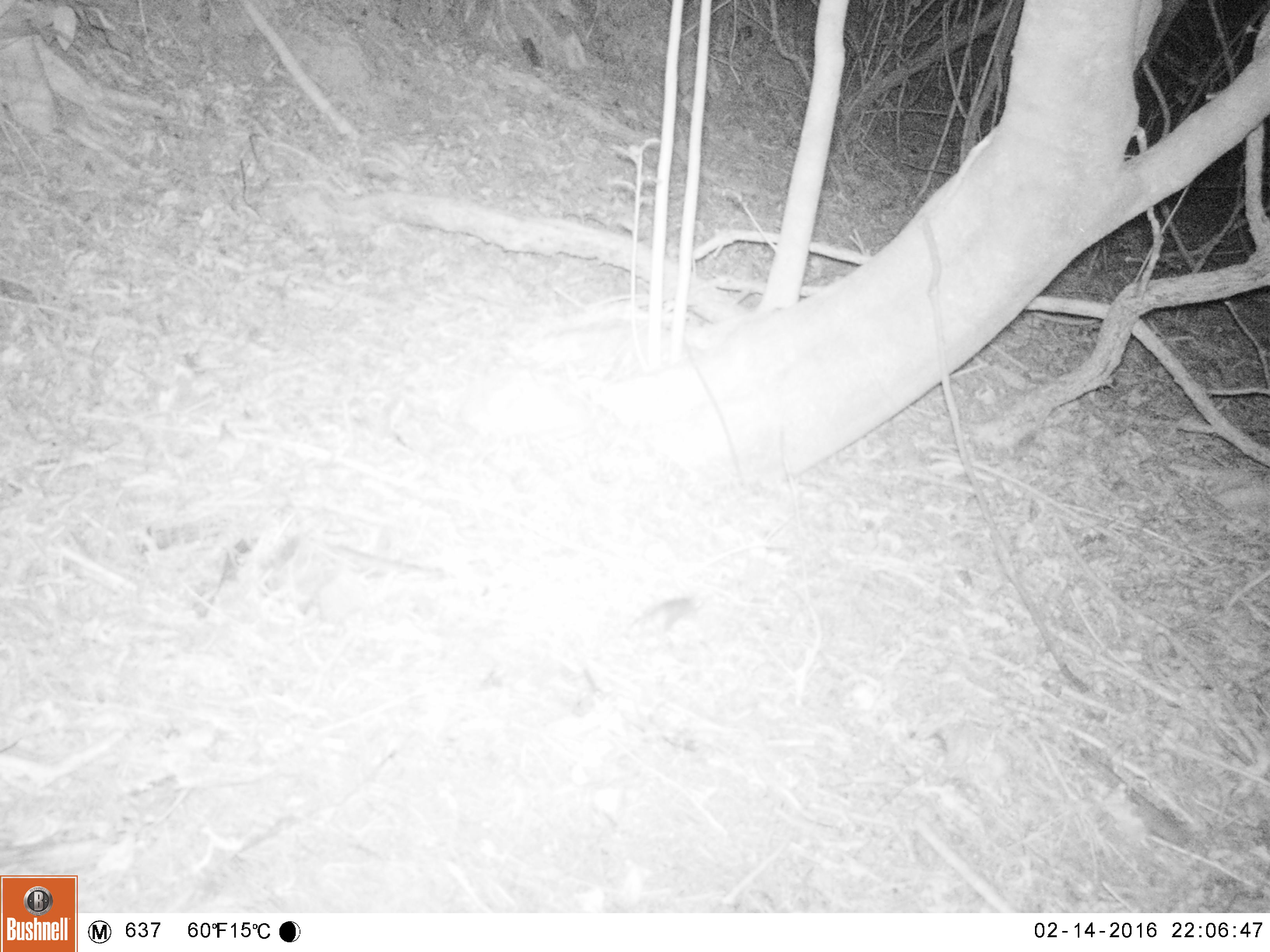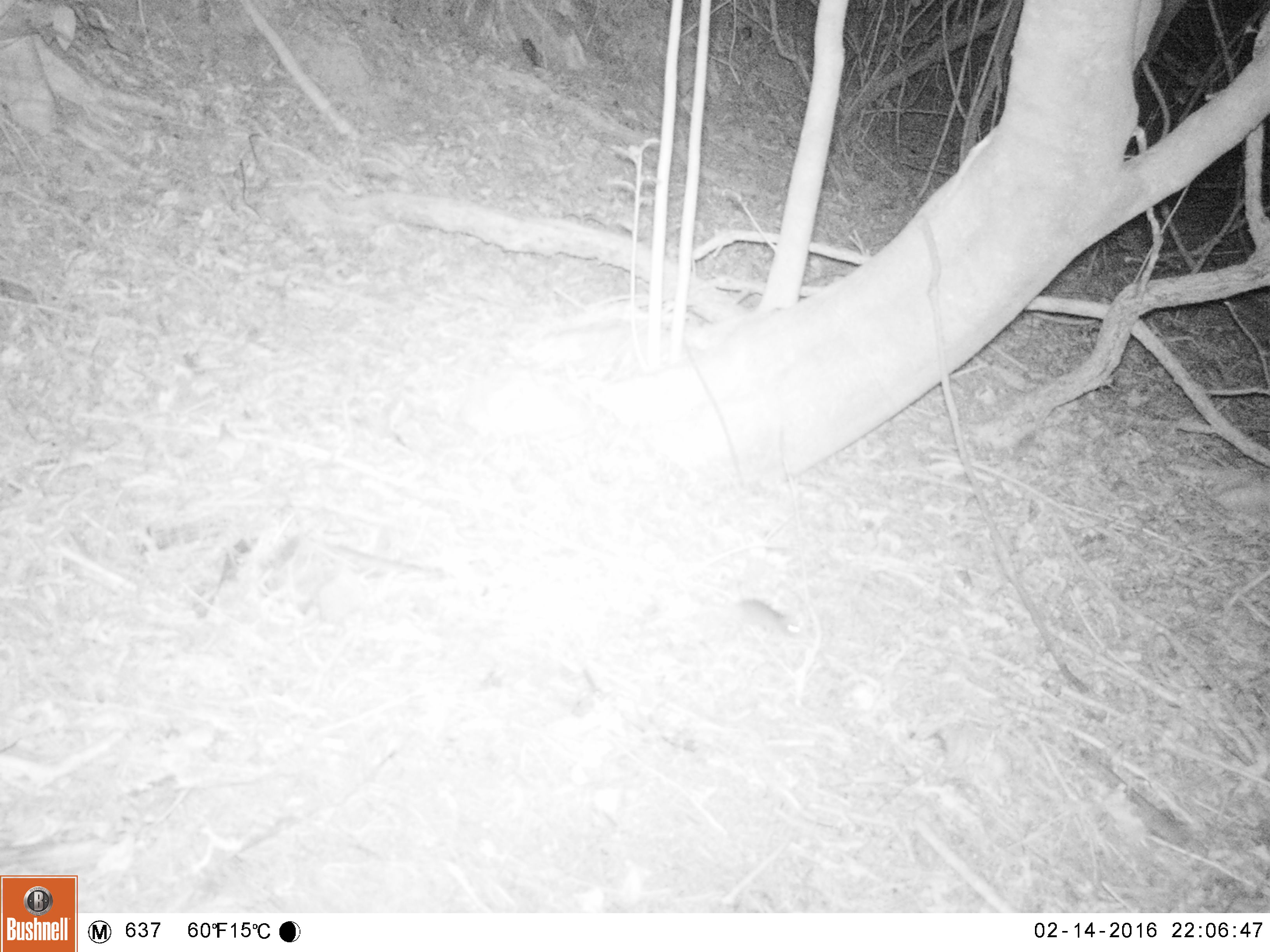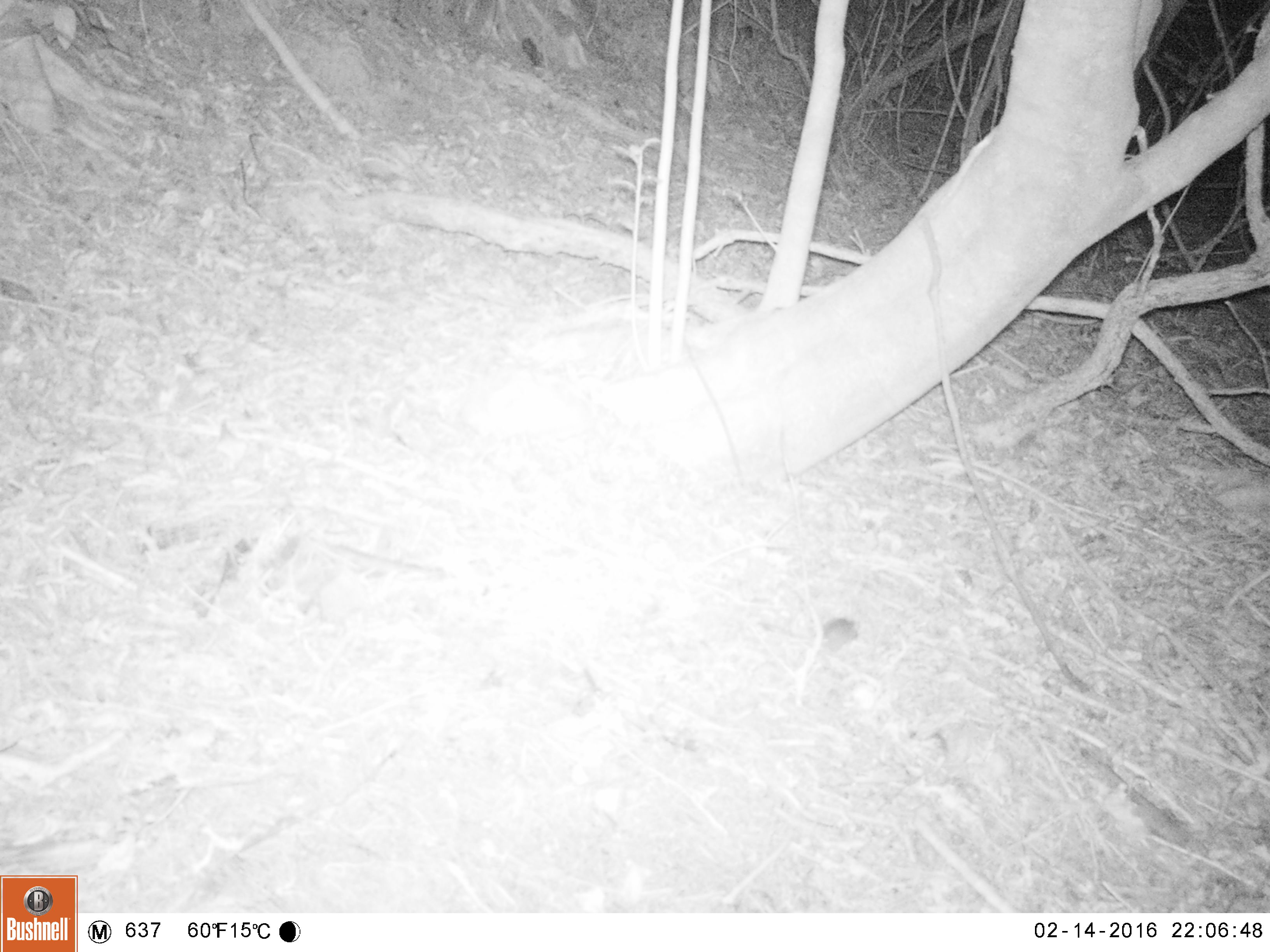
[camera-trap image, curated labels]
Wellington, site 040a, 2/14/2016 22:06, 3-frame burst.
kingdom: Animalia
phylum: Chordata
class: Mammalia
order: Rodentia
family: Muridae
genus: Mus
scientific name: Mus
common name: mouse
Mouse (Mus).